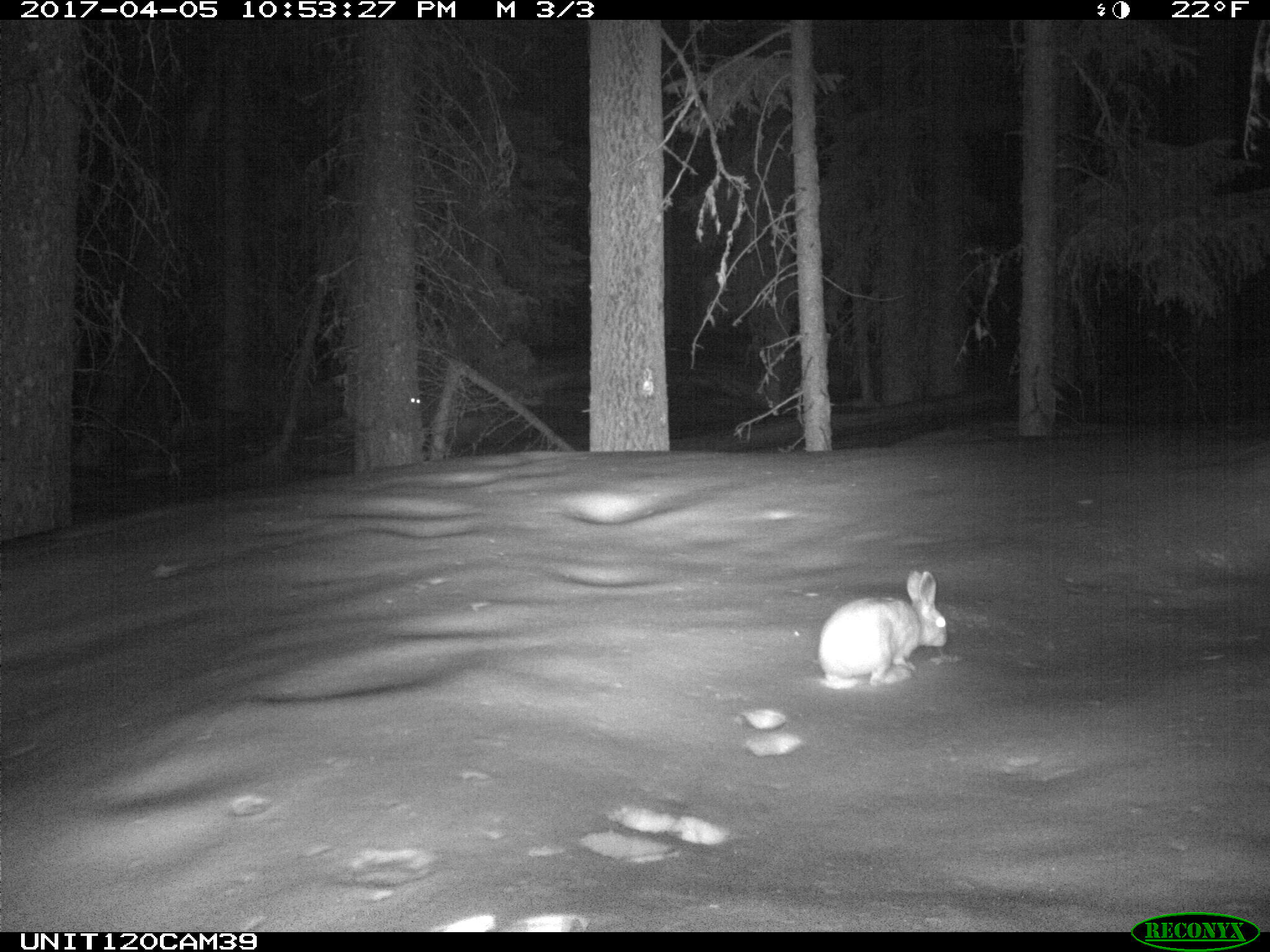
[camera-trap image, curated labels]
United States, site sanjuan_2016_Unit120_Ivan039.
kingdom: Animalia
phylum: Chordata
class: Mammalia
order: Lagomorpha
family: Leporidae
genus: Lepus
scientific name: Lepus americanus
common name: snowshoe hare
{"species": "Lepus americanus (snowshoe hare)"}